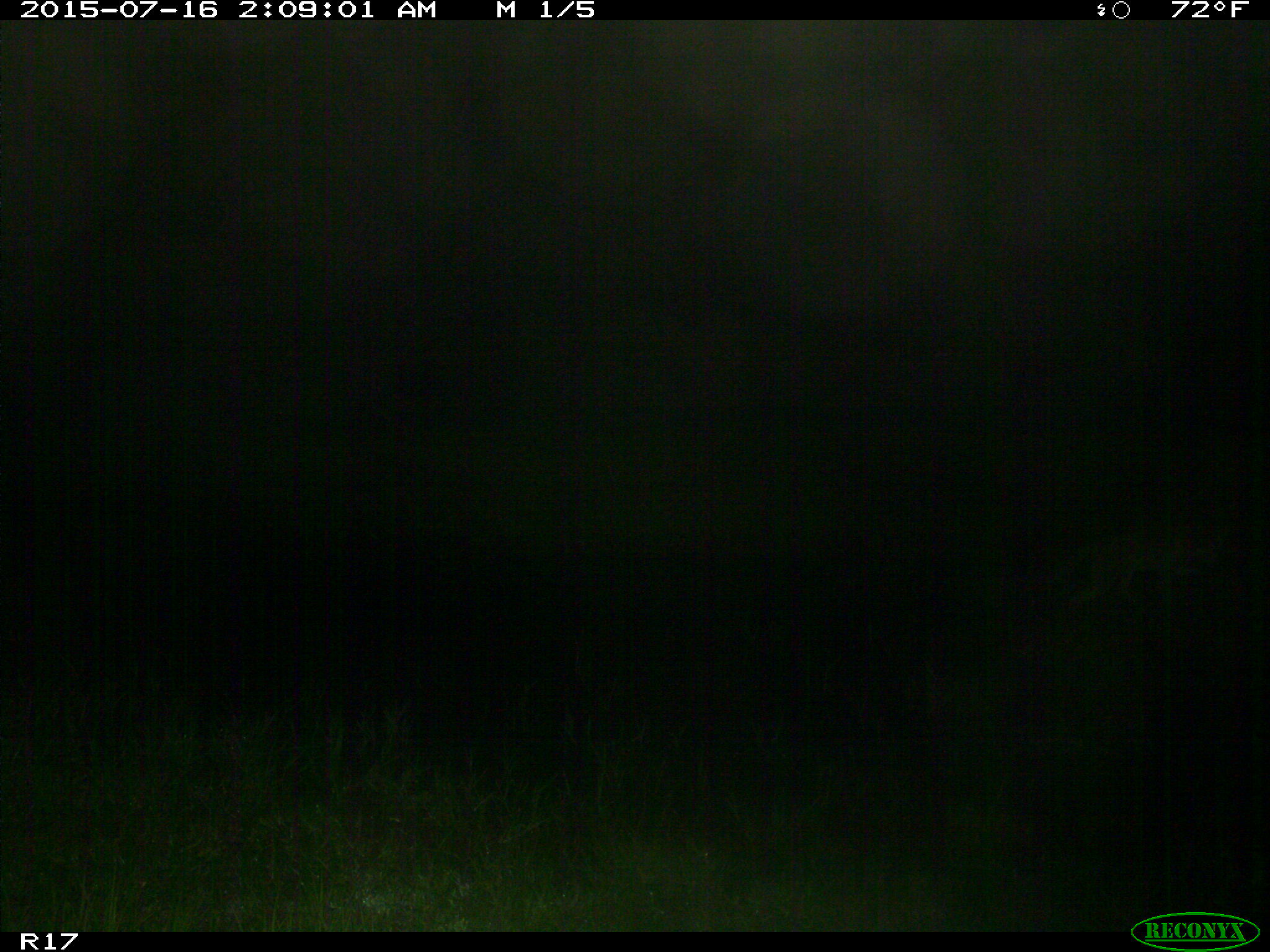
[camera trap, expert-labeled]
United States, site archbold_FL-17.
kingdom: Animalia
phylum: Chordata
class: Mammalia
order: Carnivora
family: Canidae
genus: Canis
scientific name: Canis latrans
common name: coyote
Canis latrans (coyote).